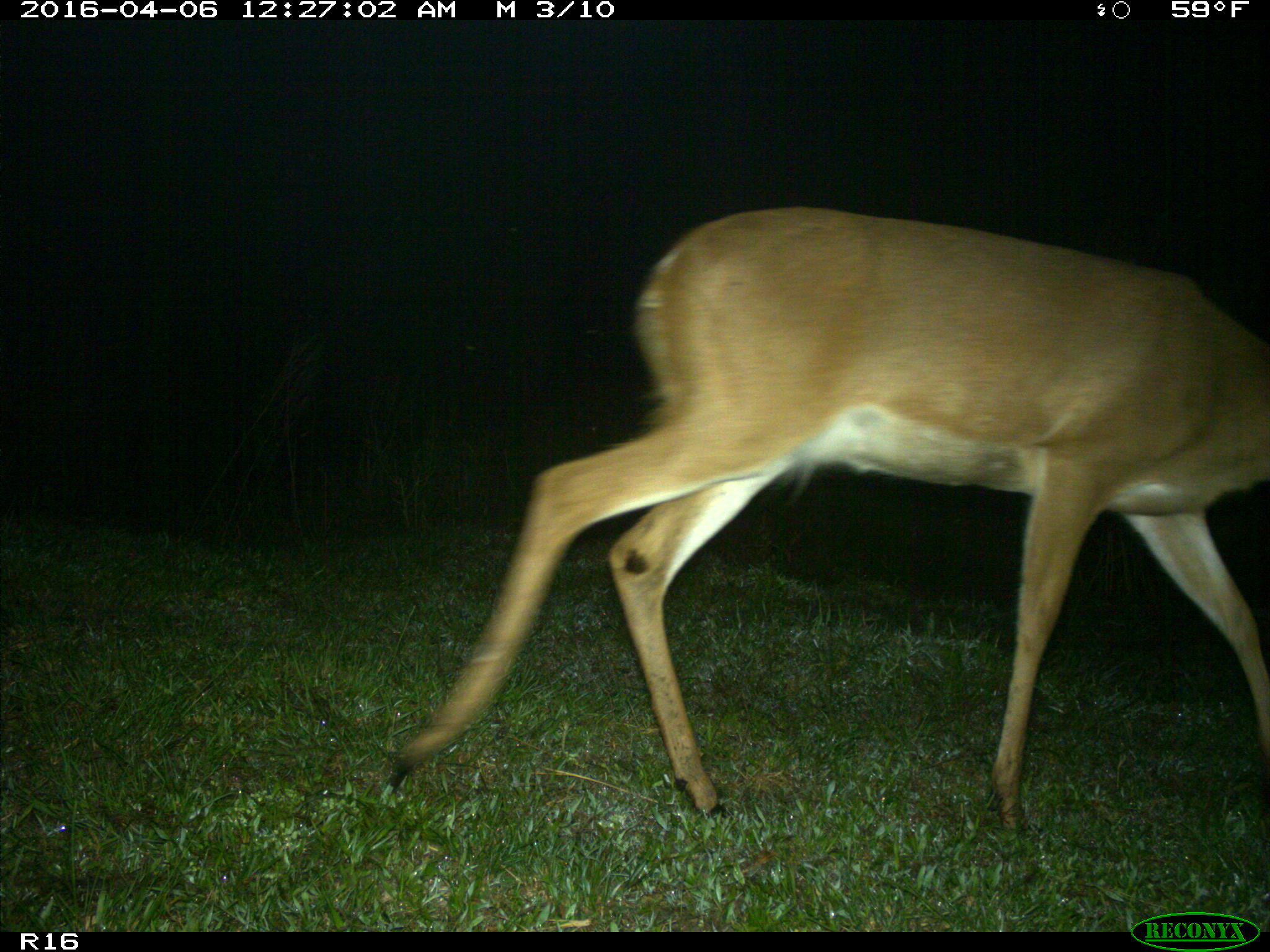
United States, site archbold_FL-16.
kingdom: Animalia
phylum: Chordata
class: Mammalia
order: Artiodactyla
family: Cervidae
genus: Odocoileus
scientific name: Odocoileus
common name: deer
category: unidentified deer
Unidentified deer (deer) (Odocoileus).